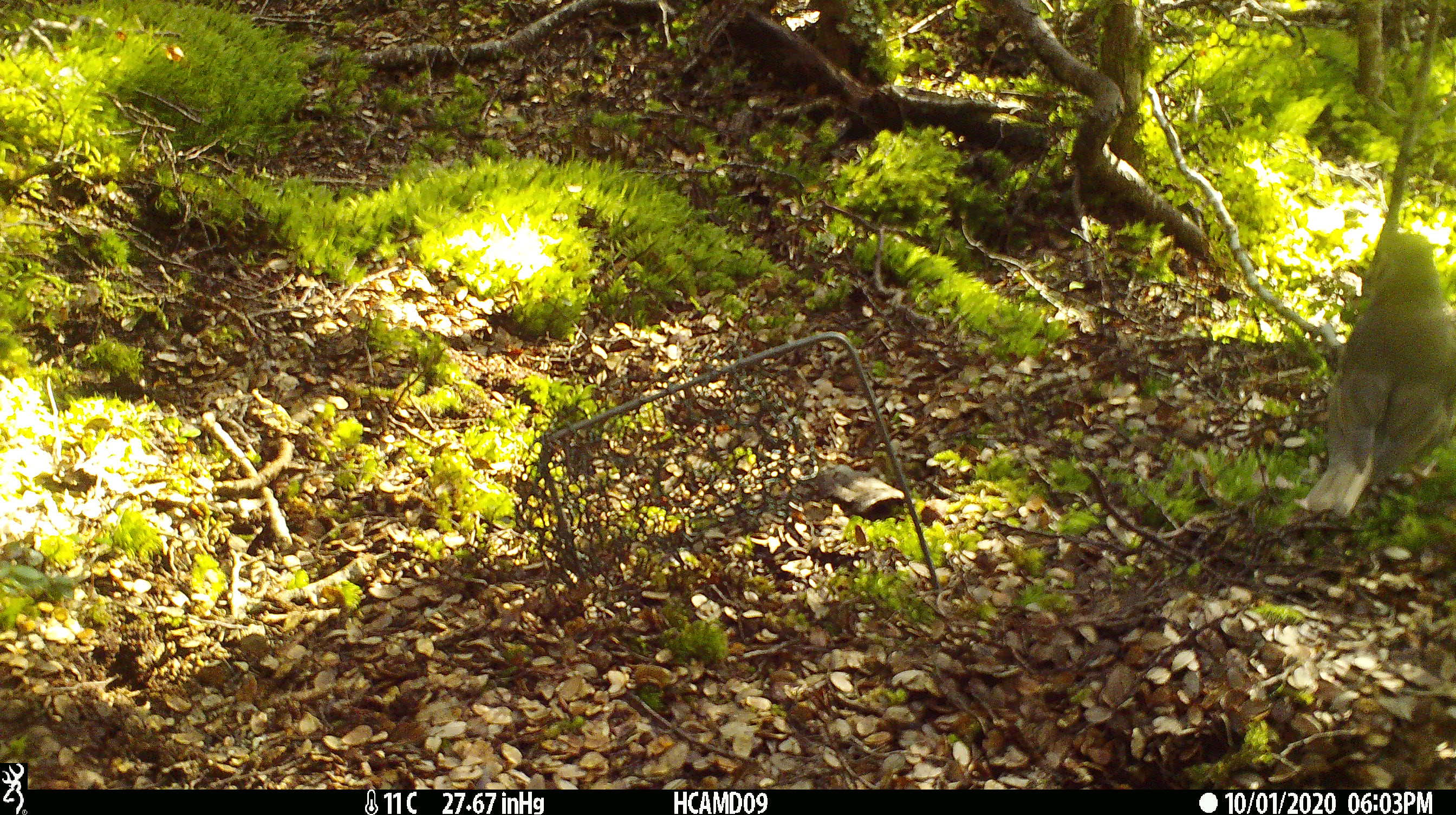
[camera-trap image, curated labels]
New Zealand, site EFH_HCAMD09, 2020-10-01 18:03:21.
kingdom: Animalia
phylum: Chordata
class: Aves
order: Passeriformes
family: Turdidae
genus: Turdus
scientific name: Turdus philomelos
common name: song thrush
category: thrush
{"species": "thrush (song thrush) (Turdus philomelos)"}